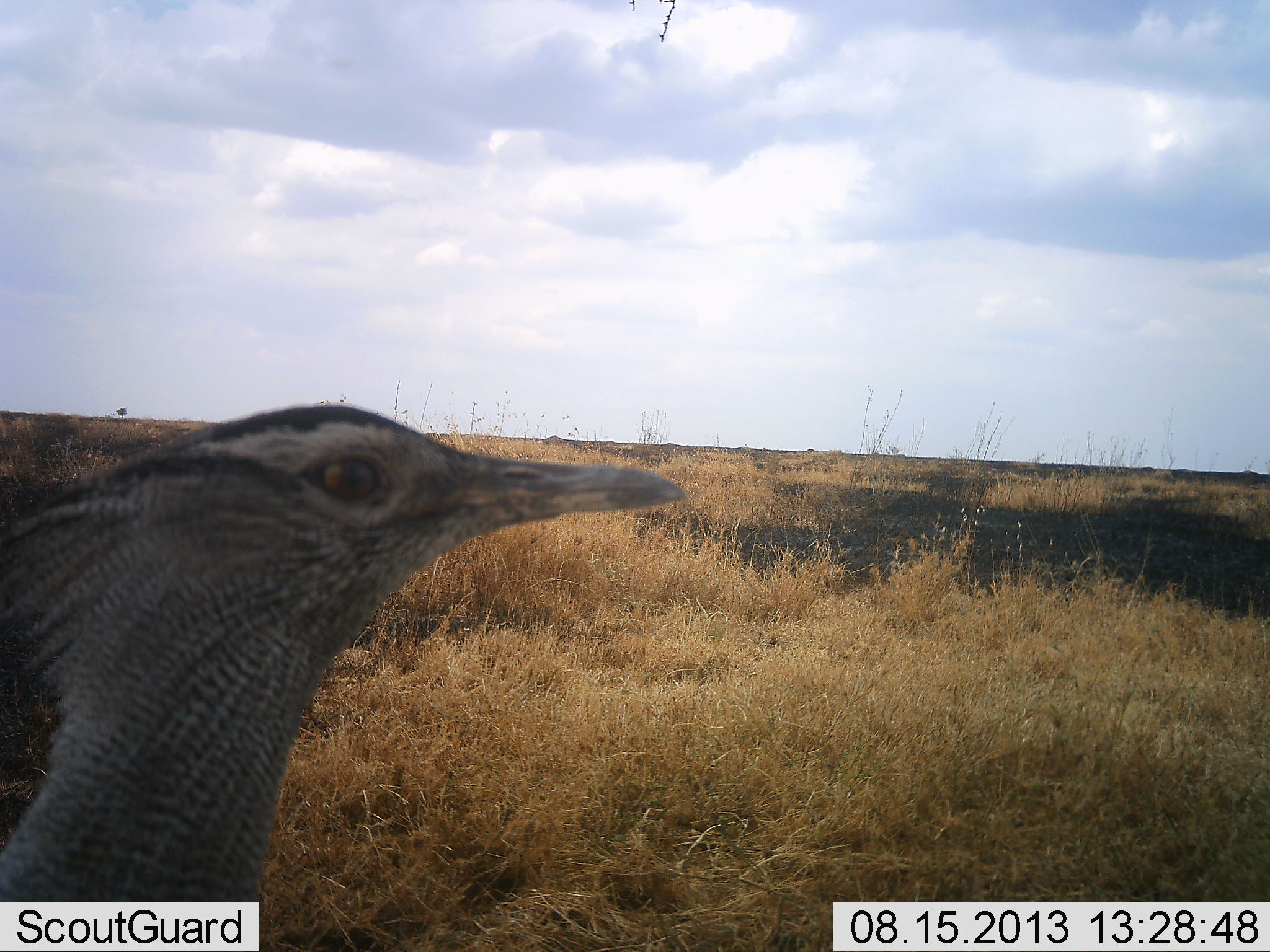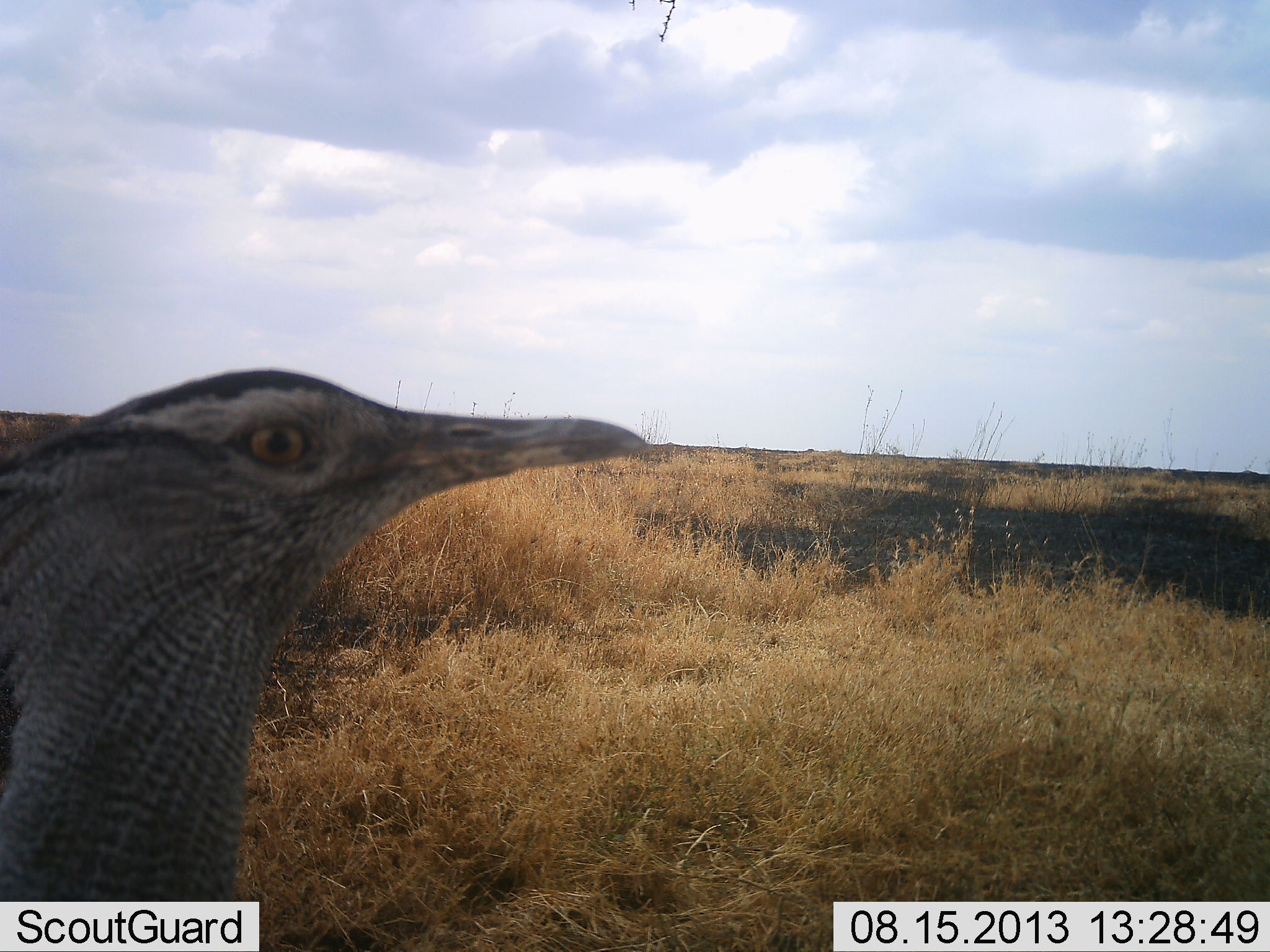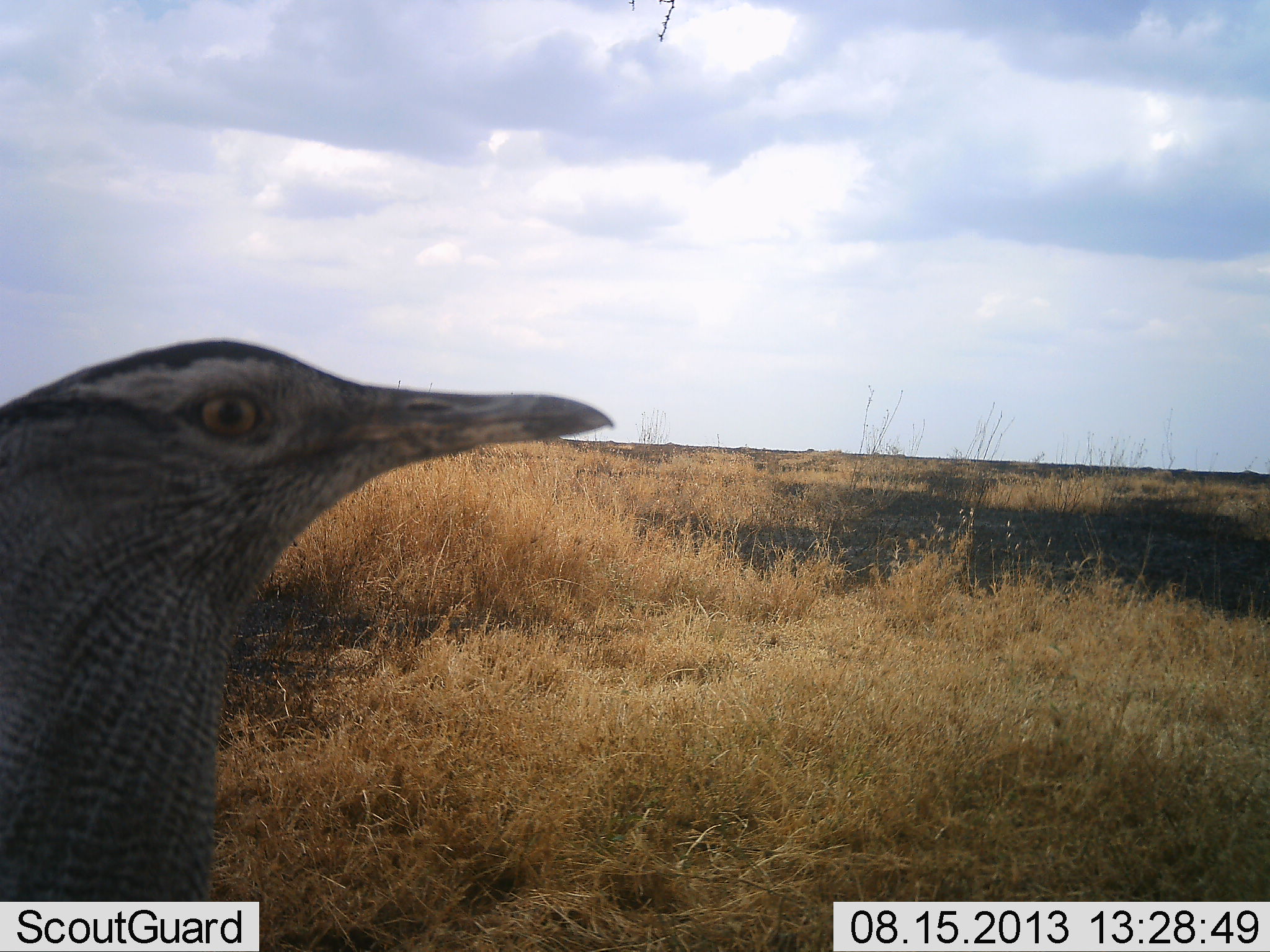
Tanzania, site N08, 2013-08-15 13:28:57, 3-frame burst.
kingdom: Animalia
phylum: Chordata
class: Aves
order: Otidiformes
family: Otididae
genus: Ardeotis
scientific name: Ardeotis kori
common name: kori bustard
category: koribustard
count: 1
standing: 100%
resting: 0%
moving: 0%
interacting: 0%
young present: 0%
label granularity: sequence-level